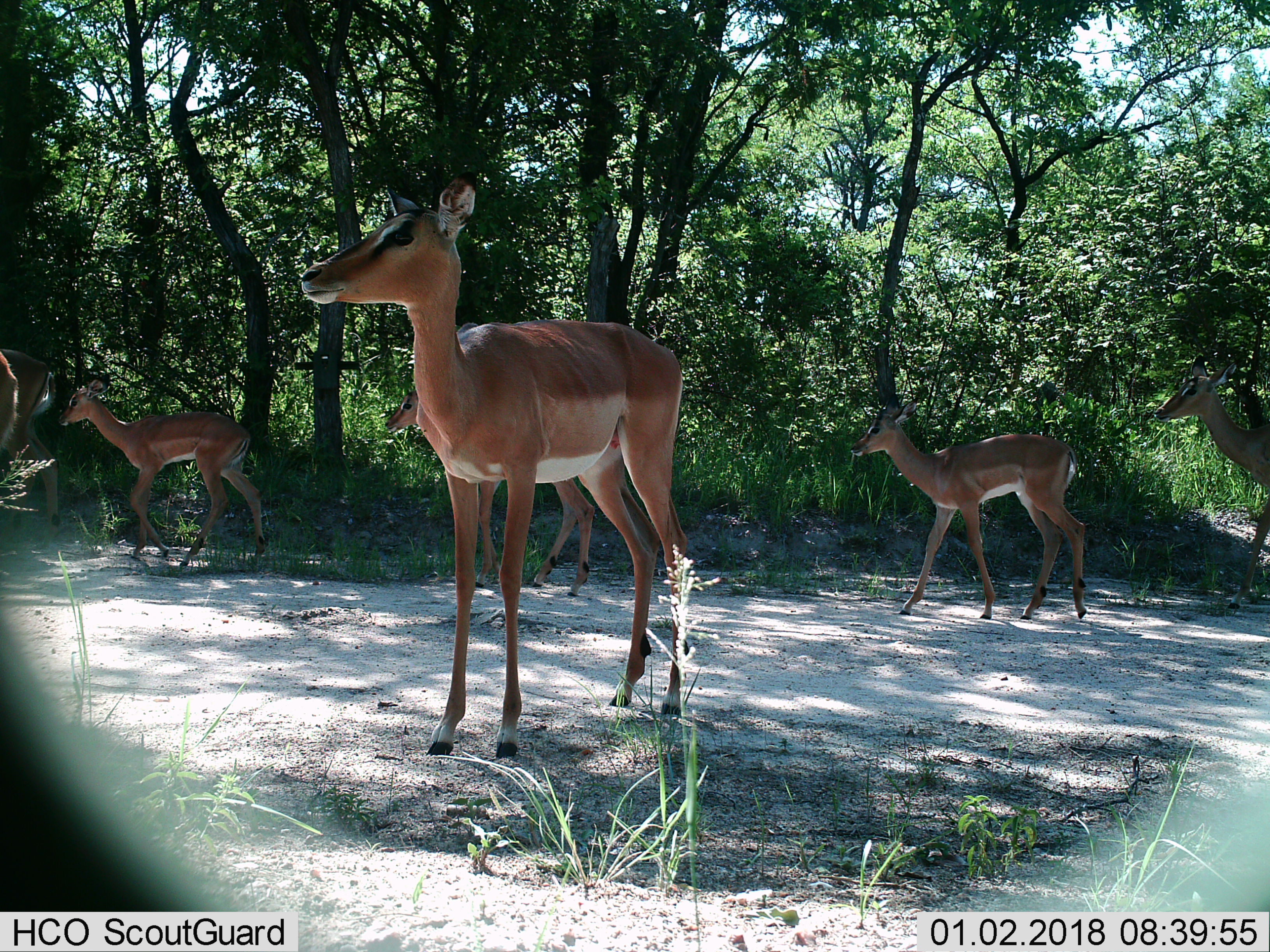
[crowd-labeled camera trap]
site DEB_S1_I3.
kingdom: Animalia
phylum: Chordata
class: Mammalia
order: Artiodactyla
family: Bovidae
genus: Aepyceros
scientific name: Aepyceros melampus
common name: impala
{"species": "impala (Aepyceros melampus)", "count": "7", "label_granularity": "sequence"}